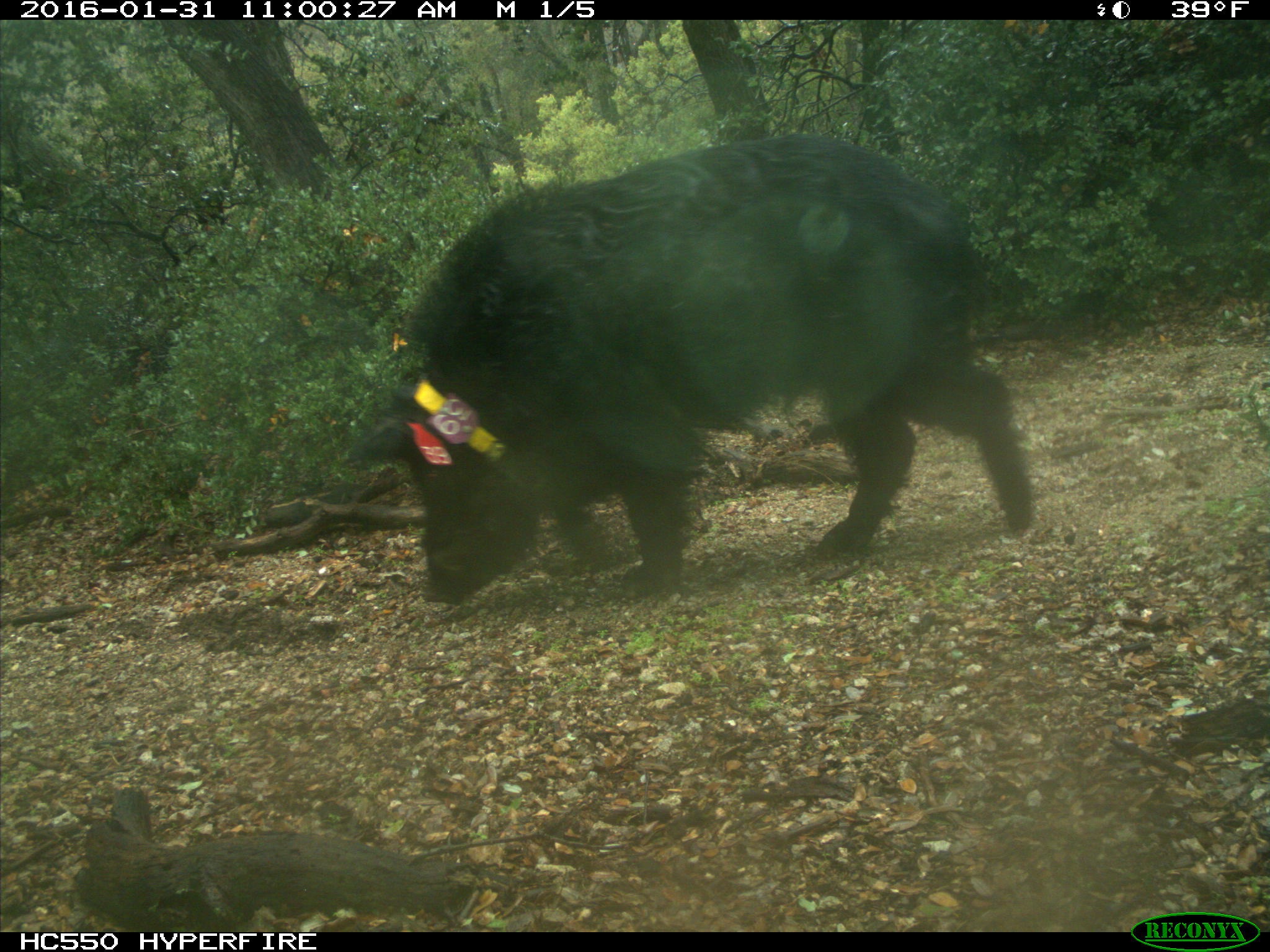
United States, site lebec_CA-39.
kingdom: Animalia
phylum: Chordata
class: Mammalia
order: Artiodactyla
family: Suidae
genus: Sus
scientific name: Sus scrofa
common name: wild boar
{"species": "Sus scrofa (wild boar)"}